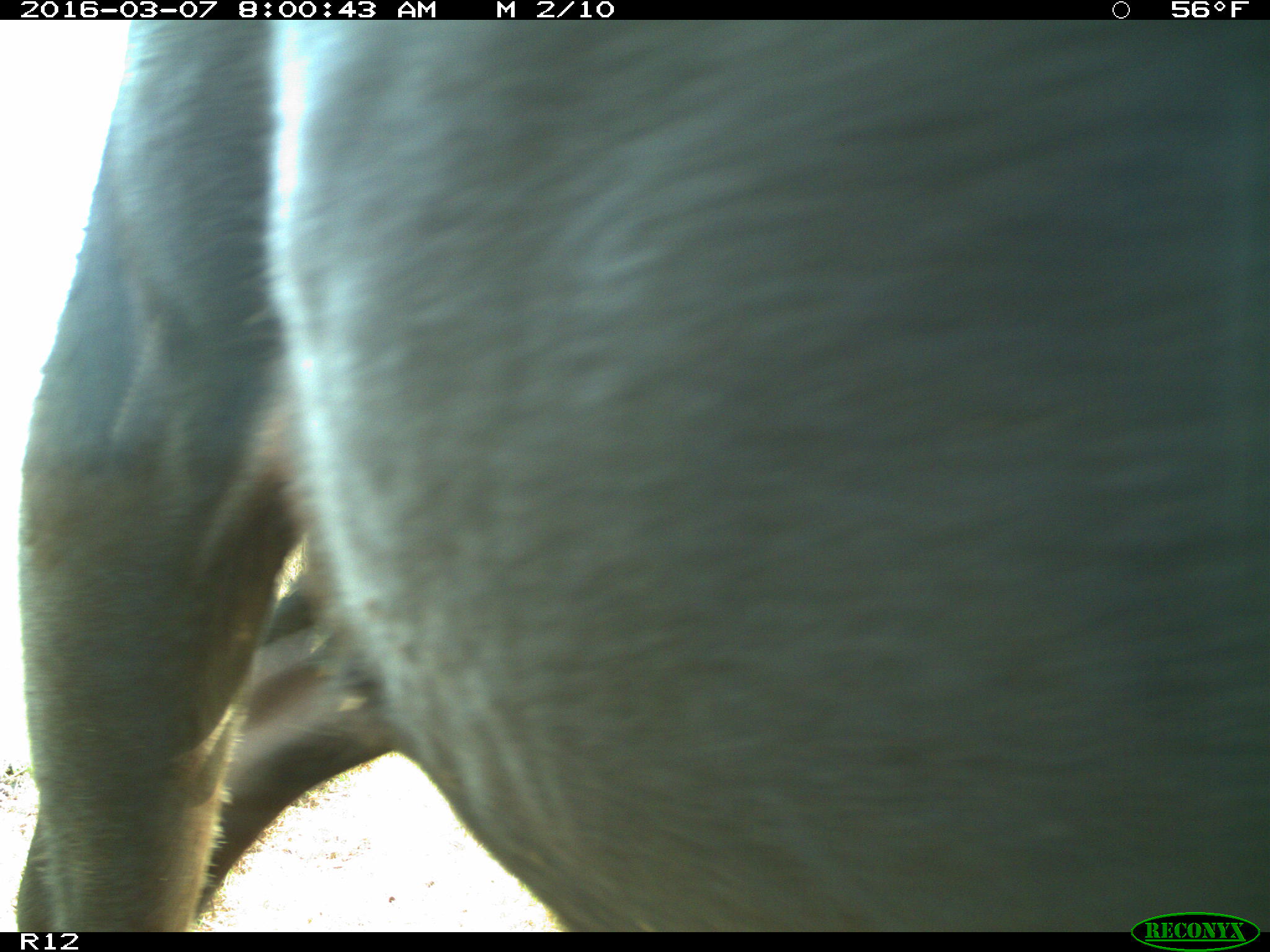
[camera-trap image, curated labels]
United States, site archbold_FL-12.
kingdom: Animalia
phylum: Chordata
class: Mammalia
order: Artiodactyla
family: Bovidae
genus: Bos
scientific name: Bos taurus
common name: domestic cow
Bos taurus (domestic cow).